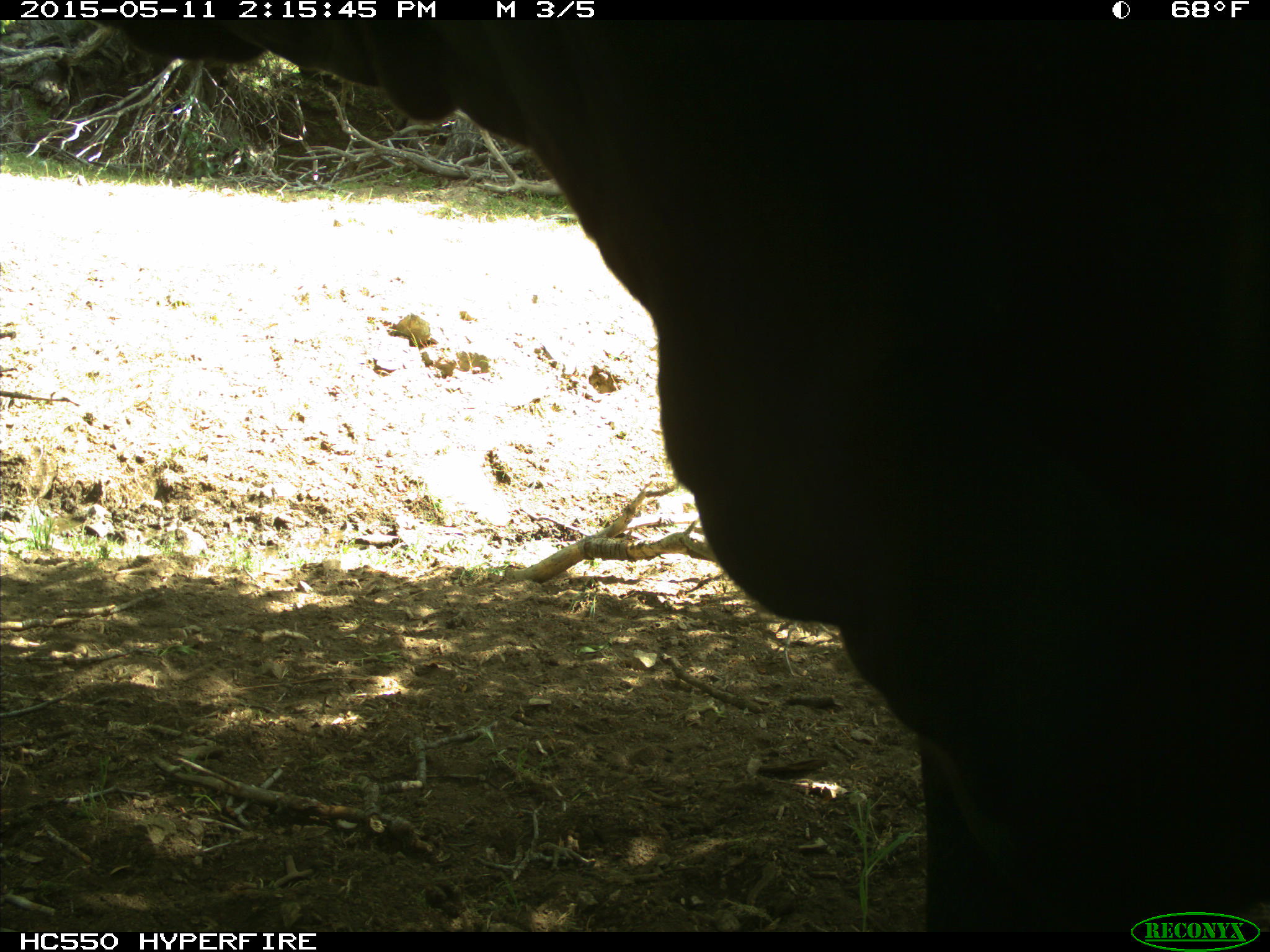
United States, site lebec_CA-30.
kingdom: Animalia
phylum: Chordata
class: Mammalia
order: Artiodactyla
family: Bovidae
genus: Bos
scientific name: Bos taurus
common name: domestic cow